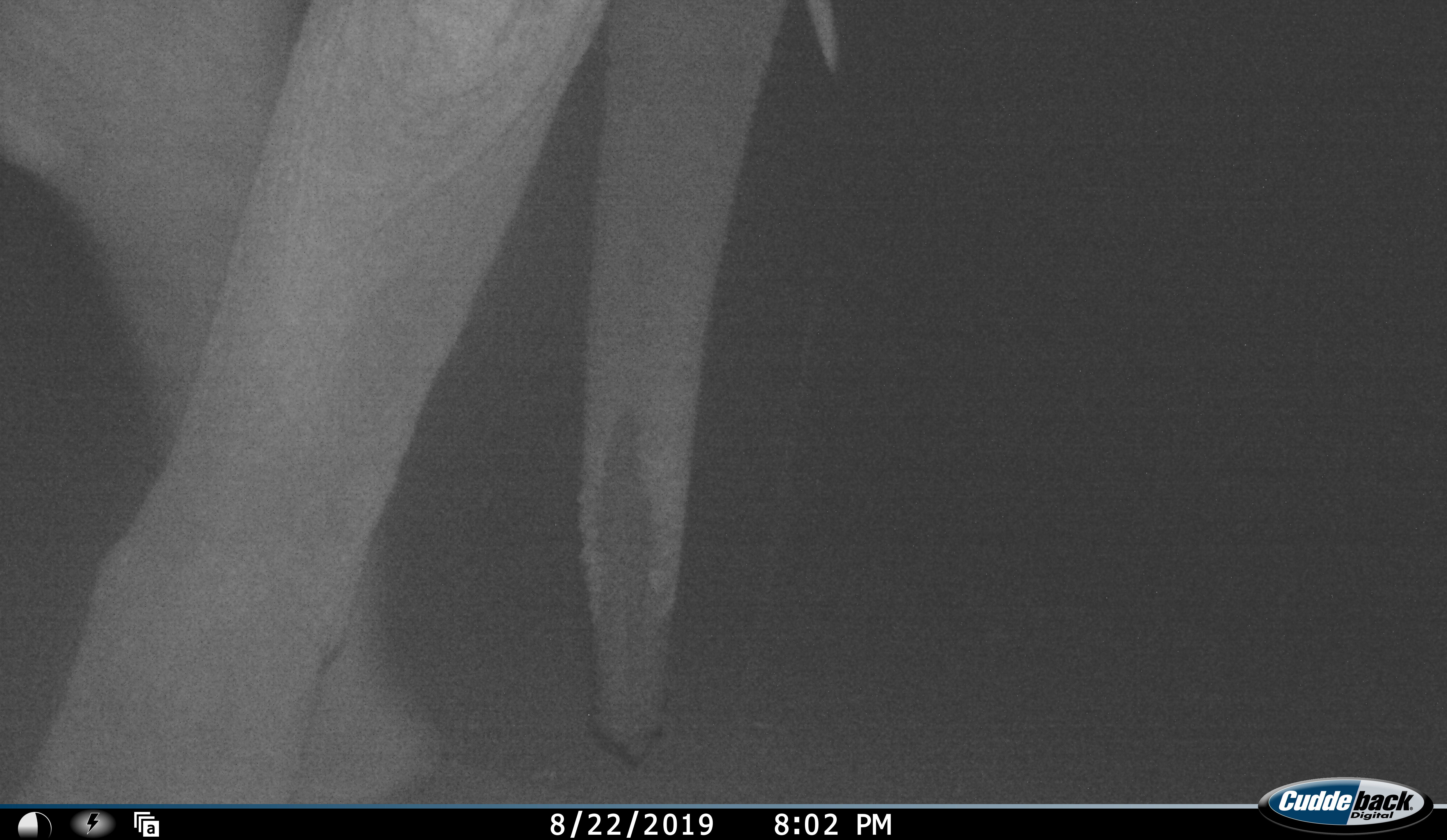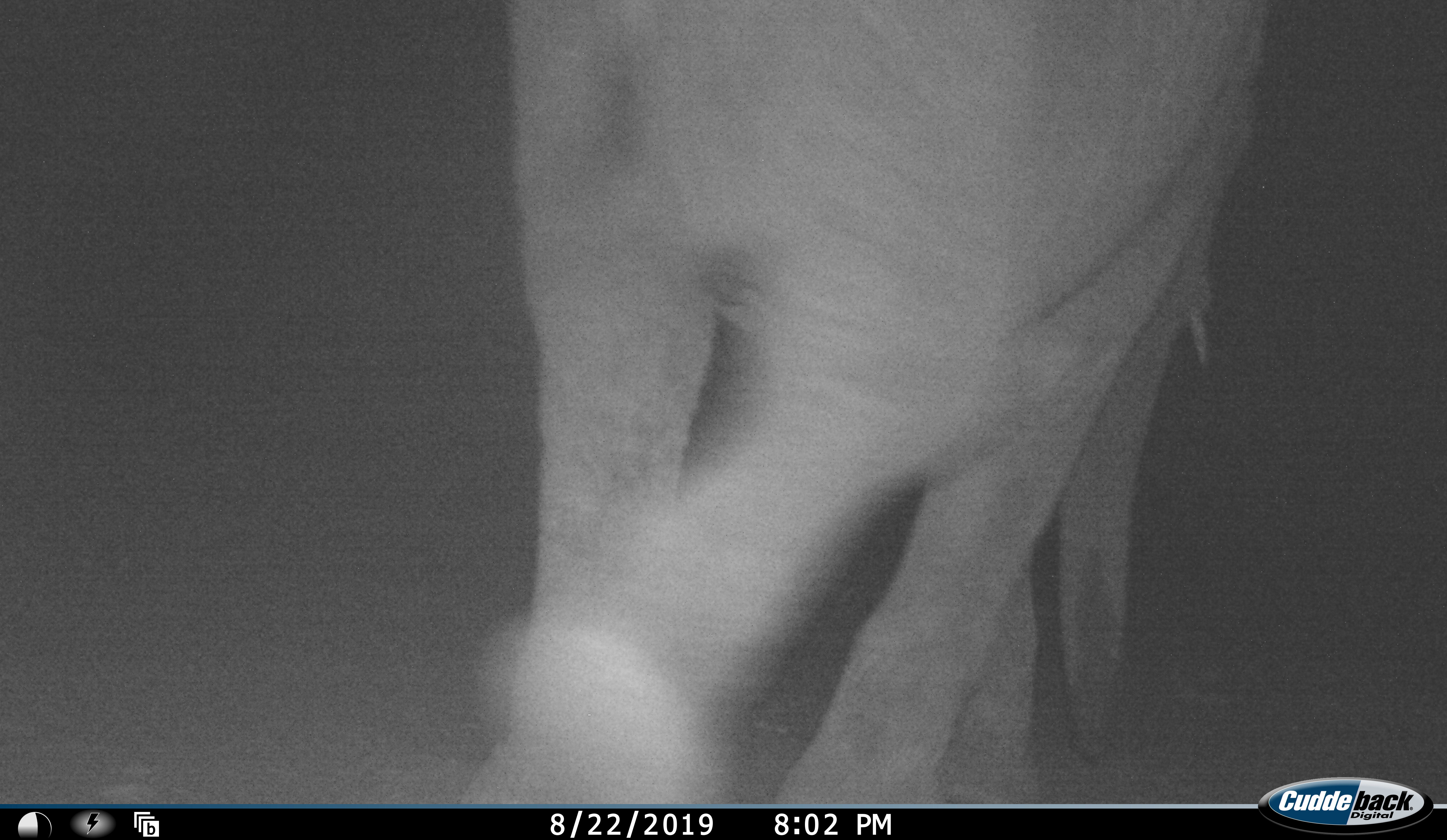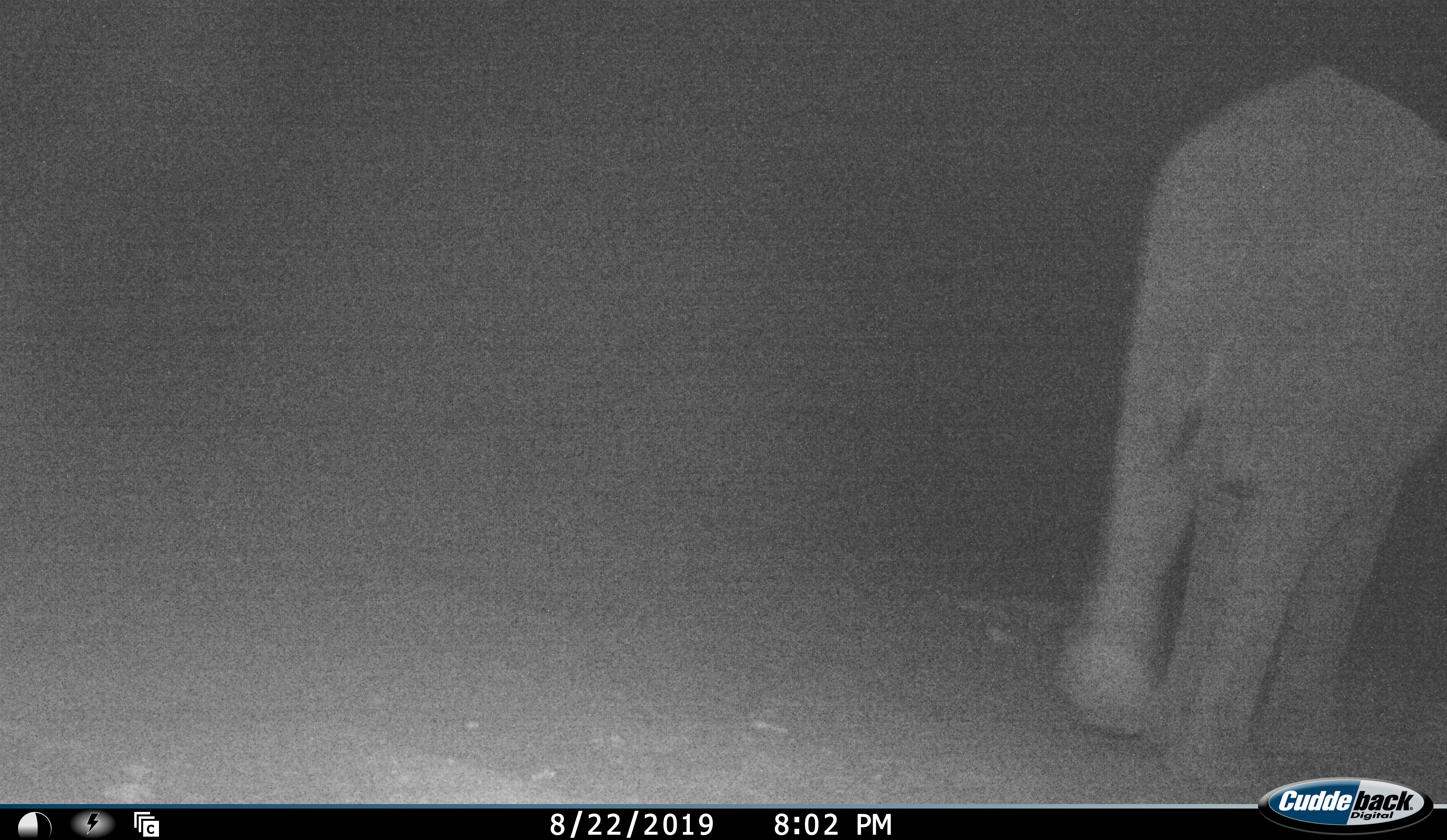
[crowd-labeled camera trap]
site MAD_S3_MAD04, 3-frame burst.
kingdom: Animalia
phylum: Chordata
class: Mammalia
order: Proboscidea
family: Elephantidae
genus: Loxodonta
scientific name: Loxodonta africana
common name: african bush elephant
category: elephant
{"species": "elephant (african bush elephant) (Loxodonta africana)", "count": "1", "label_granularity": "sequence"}